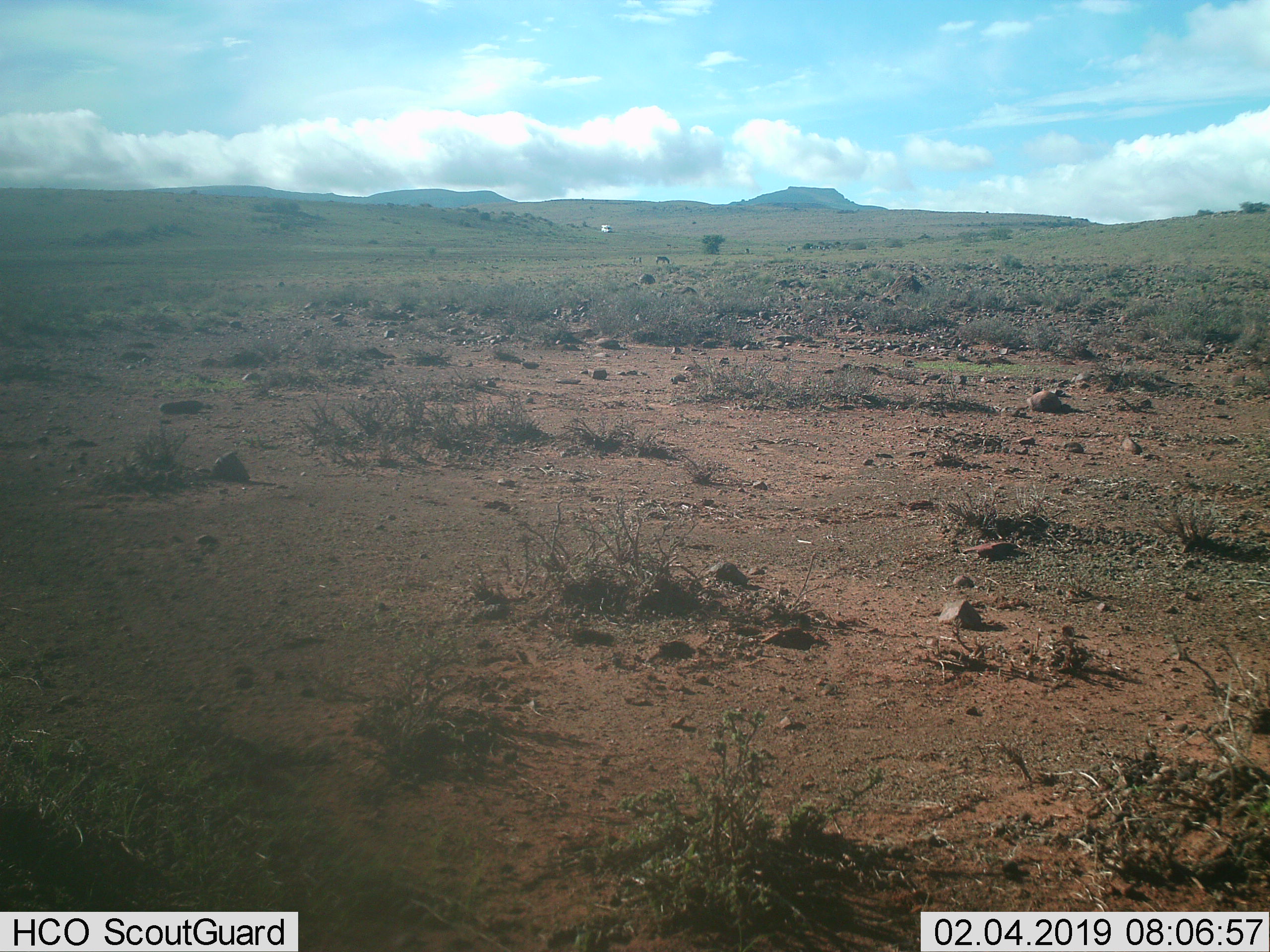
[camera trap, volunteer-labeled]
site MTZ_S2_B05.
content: unidentified animal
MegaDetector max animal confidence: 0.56